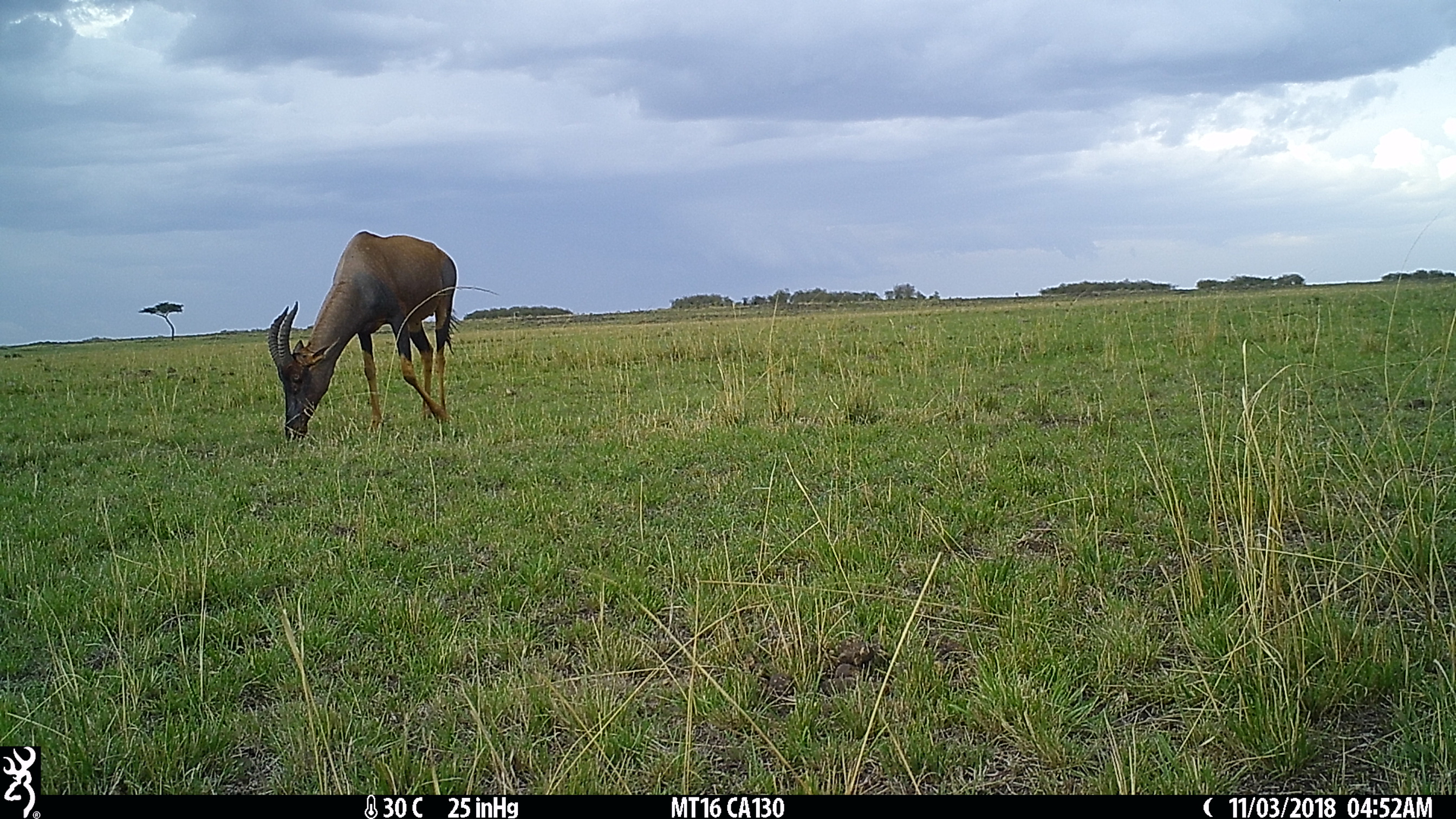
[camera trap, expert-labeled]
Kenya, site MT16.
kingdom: Animalia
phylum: Chordata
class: Mammalia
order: Artiodactyla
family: Bovidae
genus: Damaliscus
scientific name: Damaliscus lunatus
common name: topi